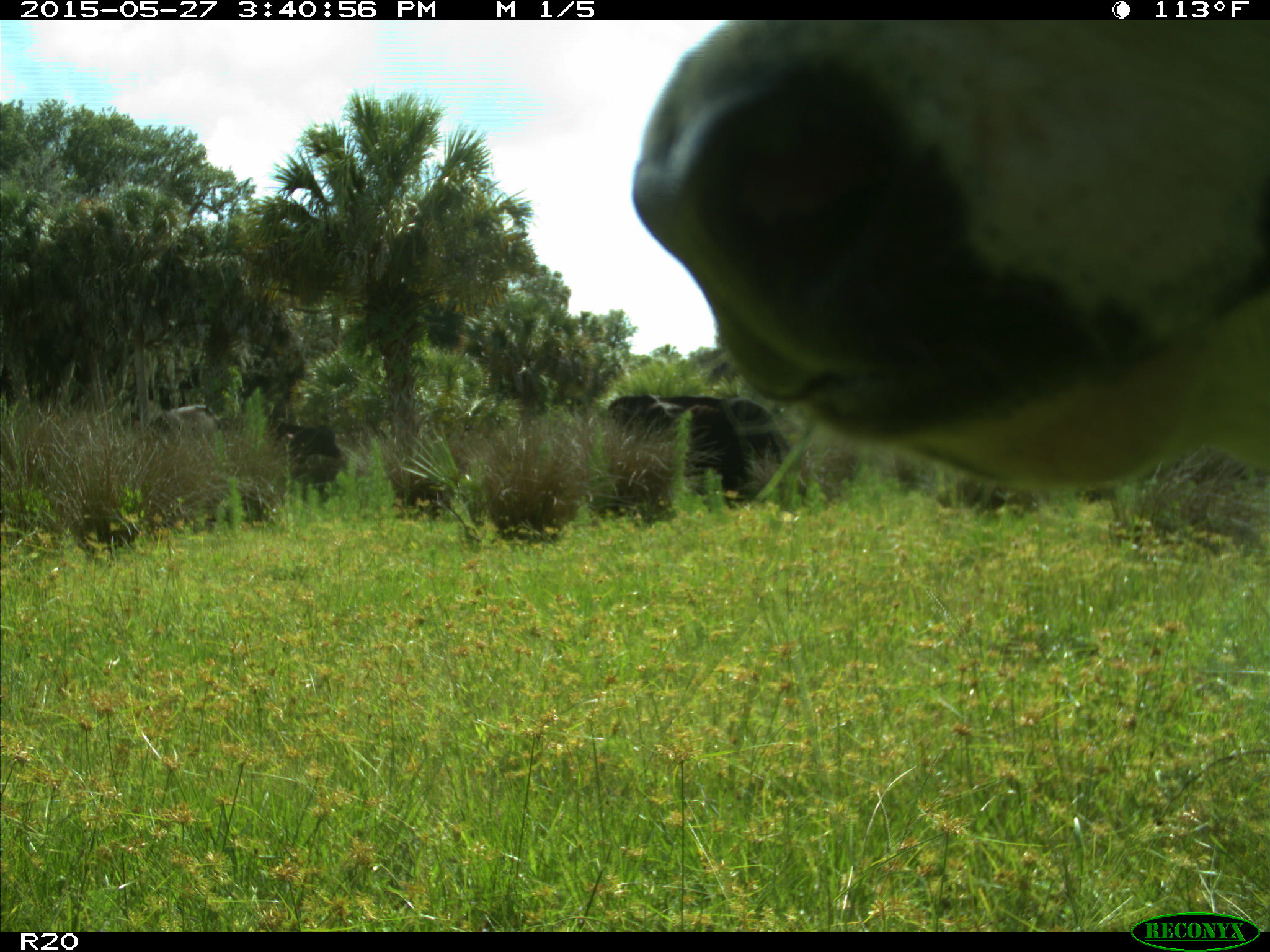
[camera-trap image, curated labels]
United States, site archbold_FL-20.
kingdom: Animalia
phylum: Chordata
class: Mammalia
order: Artiodactyla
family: Bovidae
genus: Bos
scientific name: Bos taurus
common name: domestic cow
Bos taurus (domestic cow).